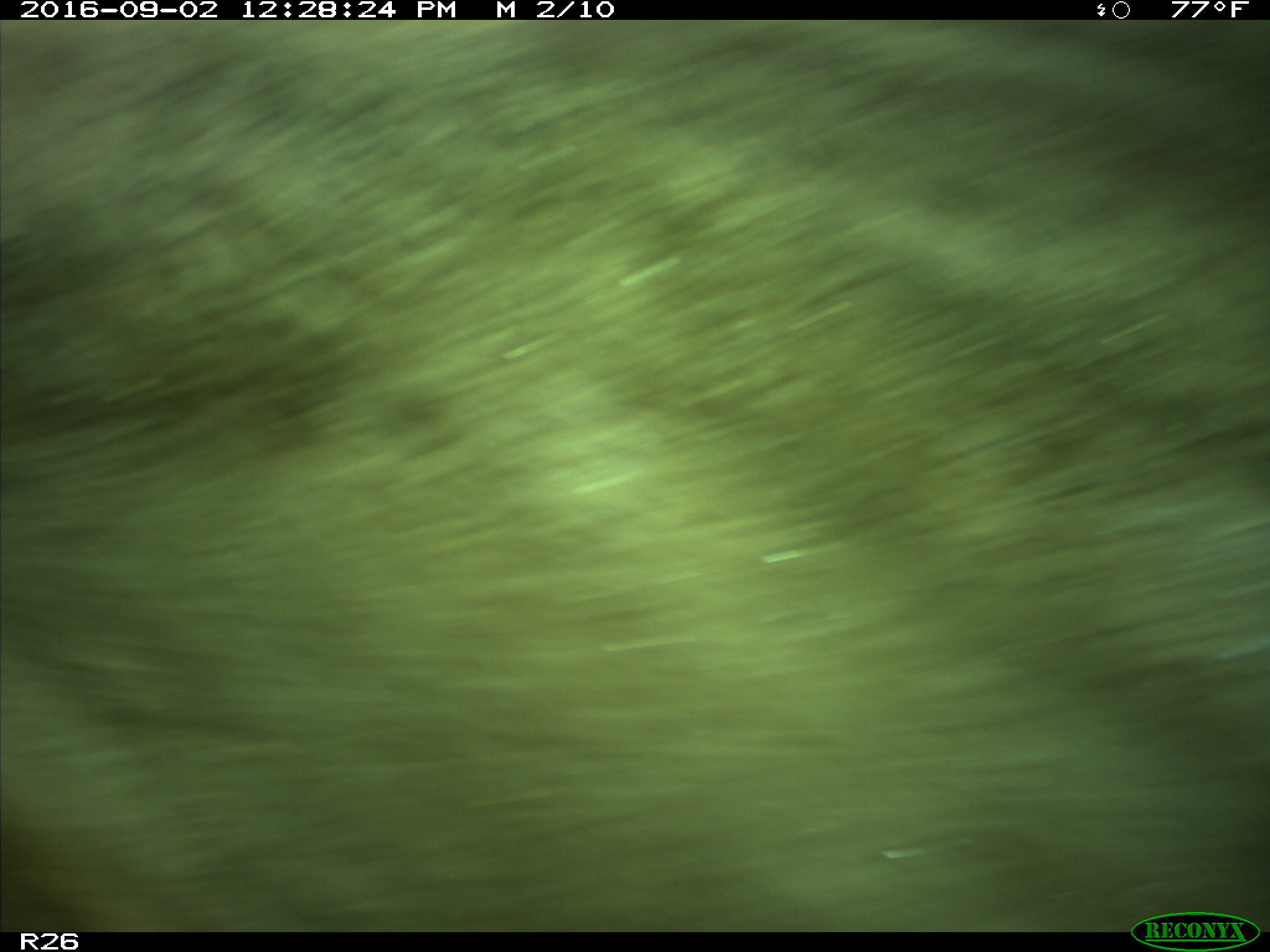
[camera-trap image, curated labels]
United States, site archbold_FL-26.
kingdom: Animalia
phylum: Chordata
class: Mammalia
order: Artiodactyla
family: Bovidae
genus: Bos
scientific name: Bos taurus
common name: domestic cow